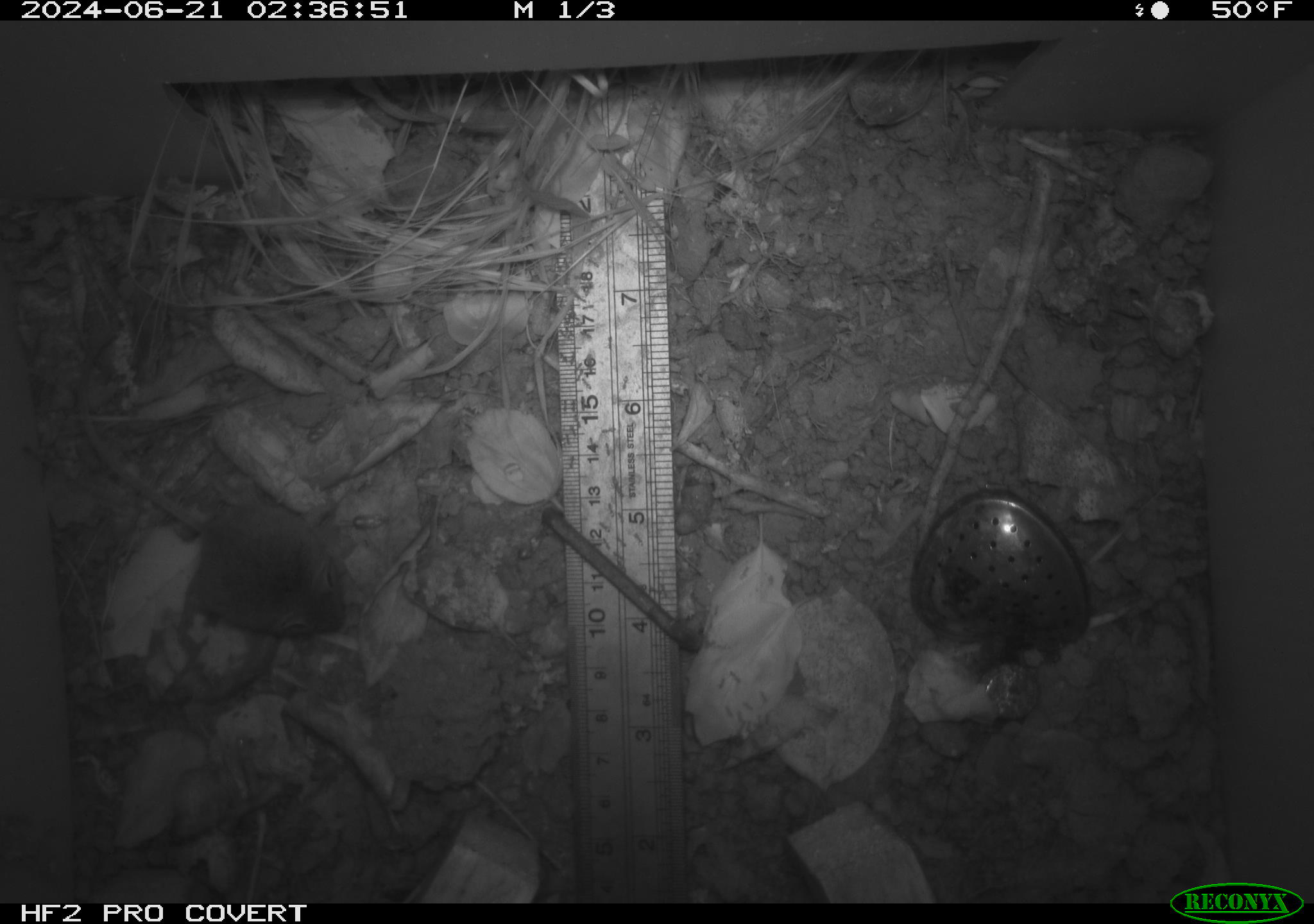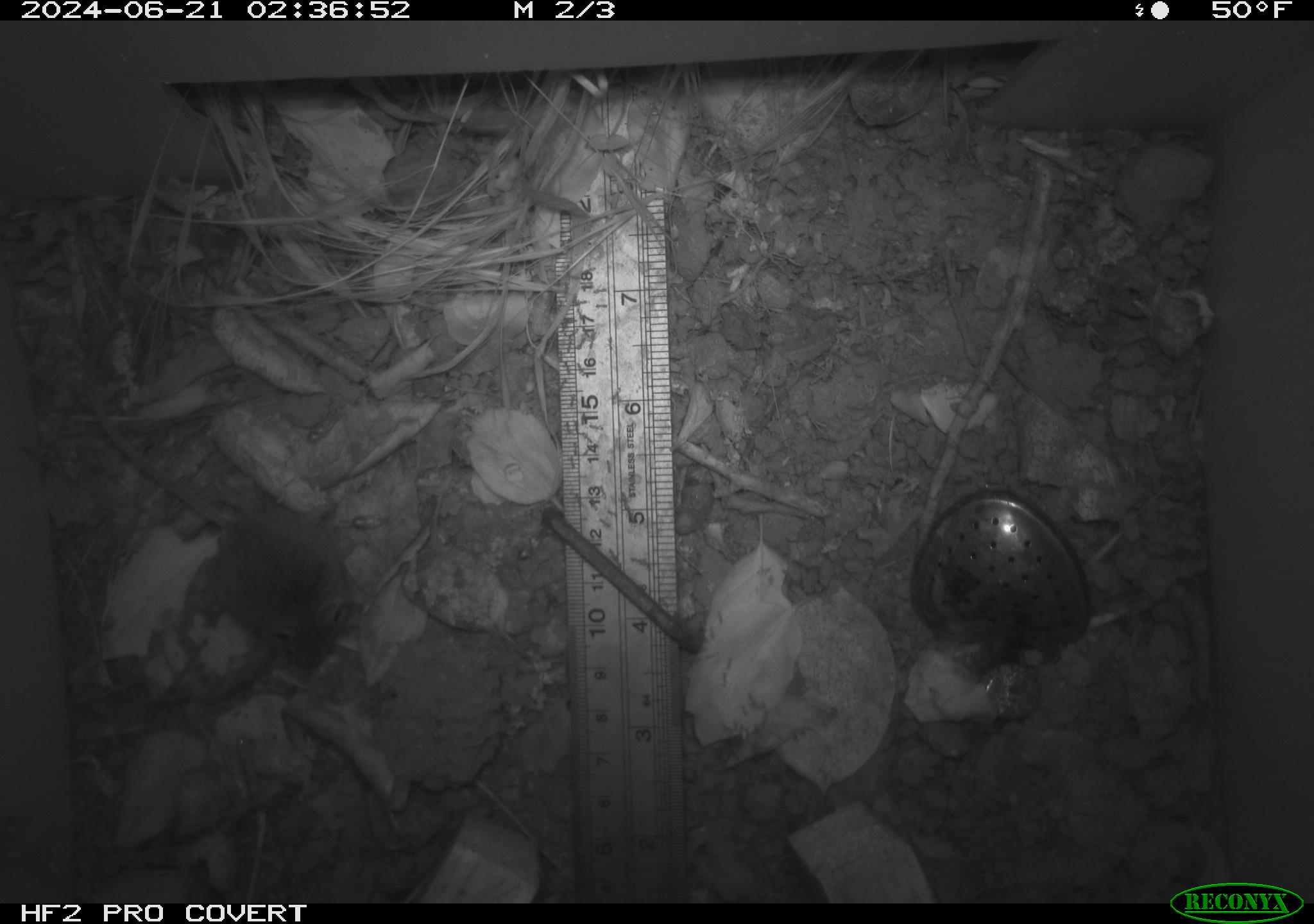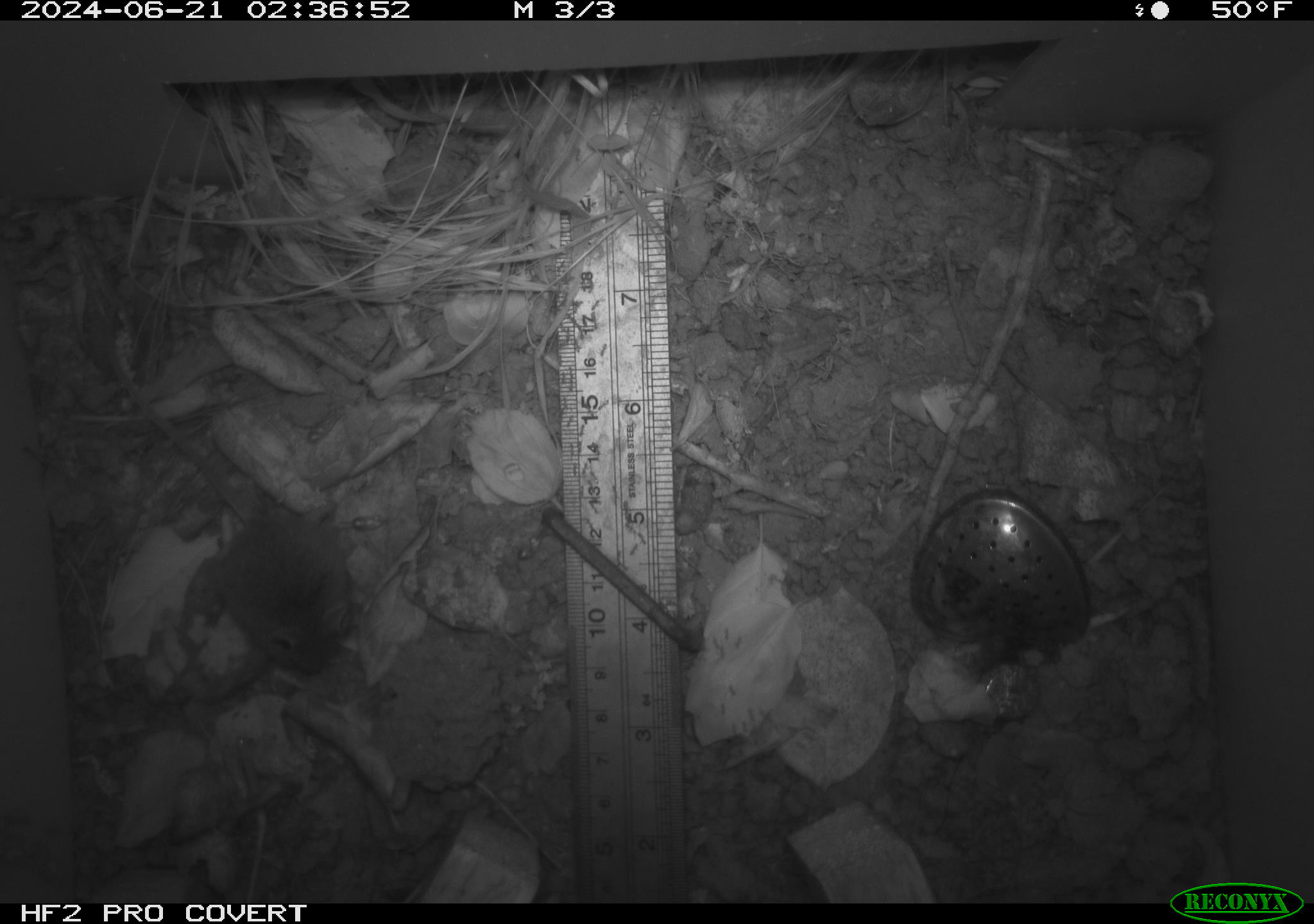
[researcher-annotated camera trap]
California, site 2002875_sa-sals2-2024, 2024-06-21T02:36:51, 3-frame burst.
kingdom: Animalia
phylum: Chordata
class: Mammalia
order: Rodentia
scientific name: Rodentia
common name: mouse species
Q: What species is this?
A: Mouse species (Rodentia).